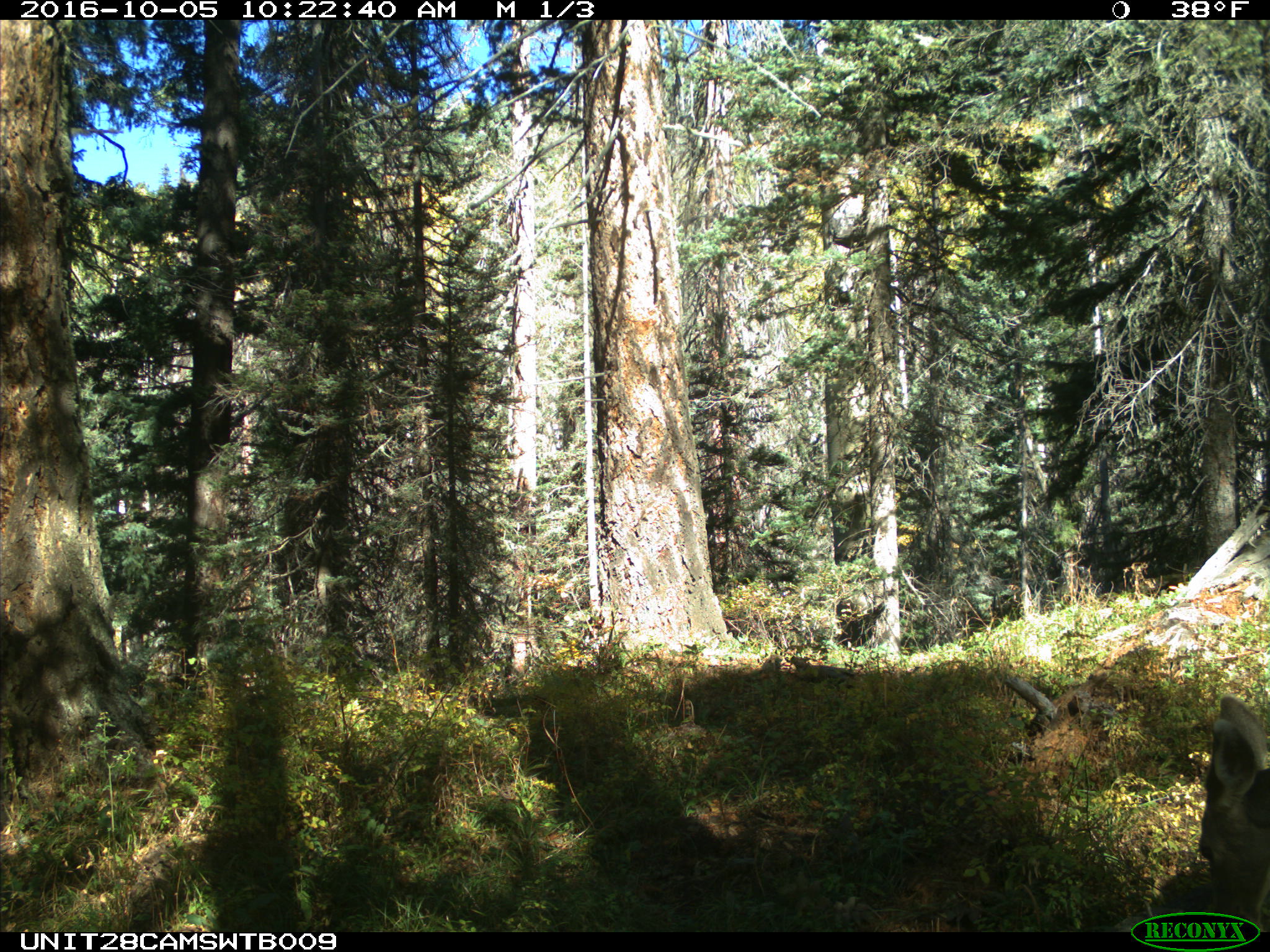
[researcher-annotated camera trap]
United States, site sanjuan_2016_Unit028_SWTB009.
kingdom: Animalia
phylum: Chordata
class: Mammalia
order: Artiodactyla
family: Cervidae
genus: Odocoileus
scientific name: Odocoileus hemionus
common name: mule deer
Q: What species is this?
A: Odocoileus hemionus (mule deer).